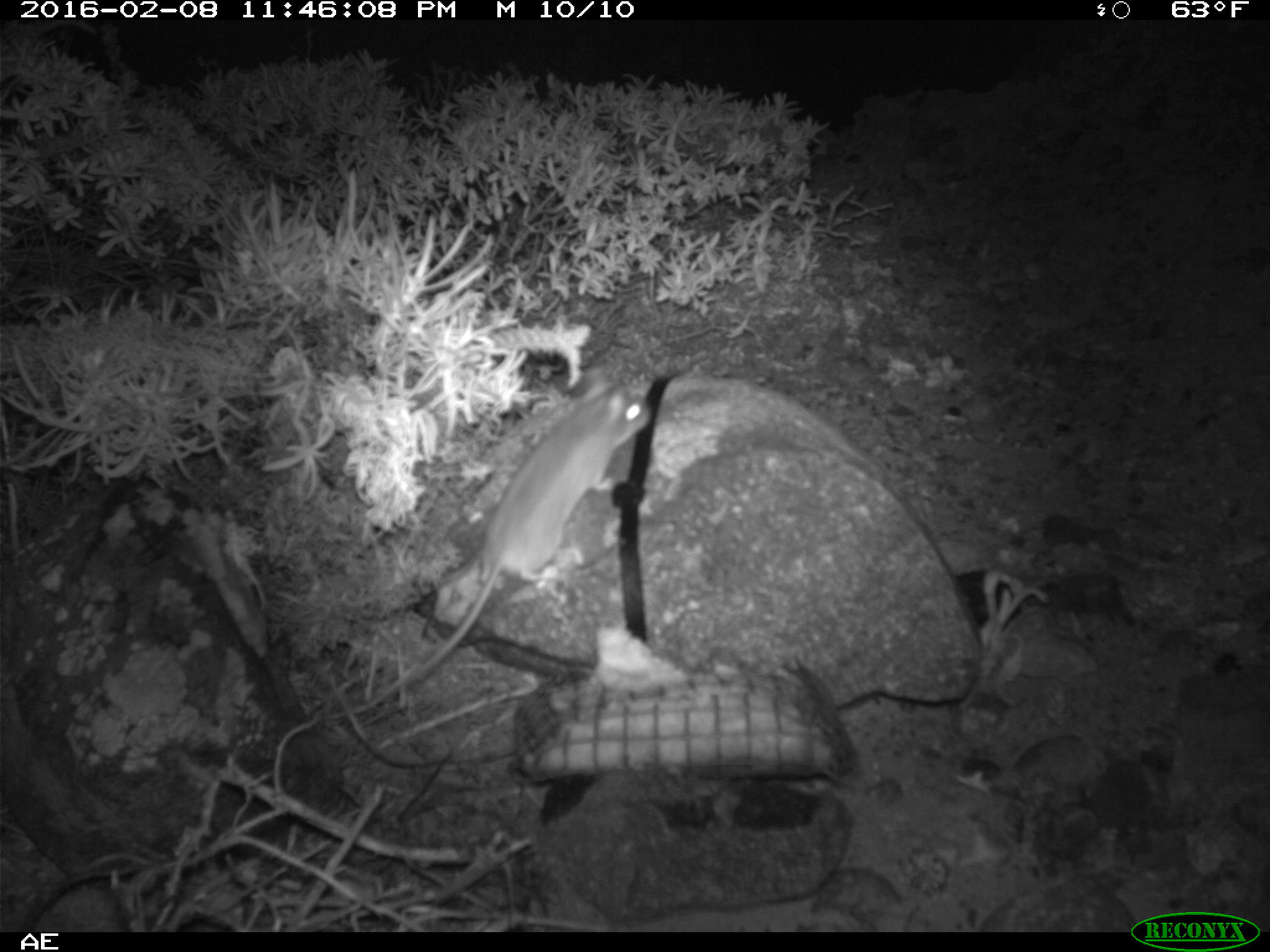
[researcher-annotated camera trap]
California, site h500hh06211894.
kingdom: Animalia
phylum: Chordata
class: Mammalia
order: Rodentia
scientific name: Rodentia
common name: rodent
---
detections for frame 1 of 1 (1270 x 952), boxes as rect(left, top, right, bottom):
rodent: rect(326, 355, 654, 722)